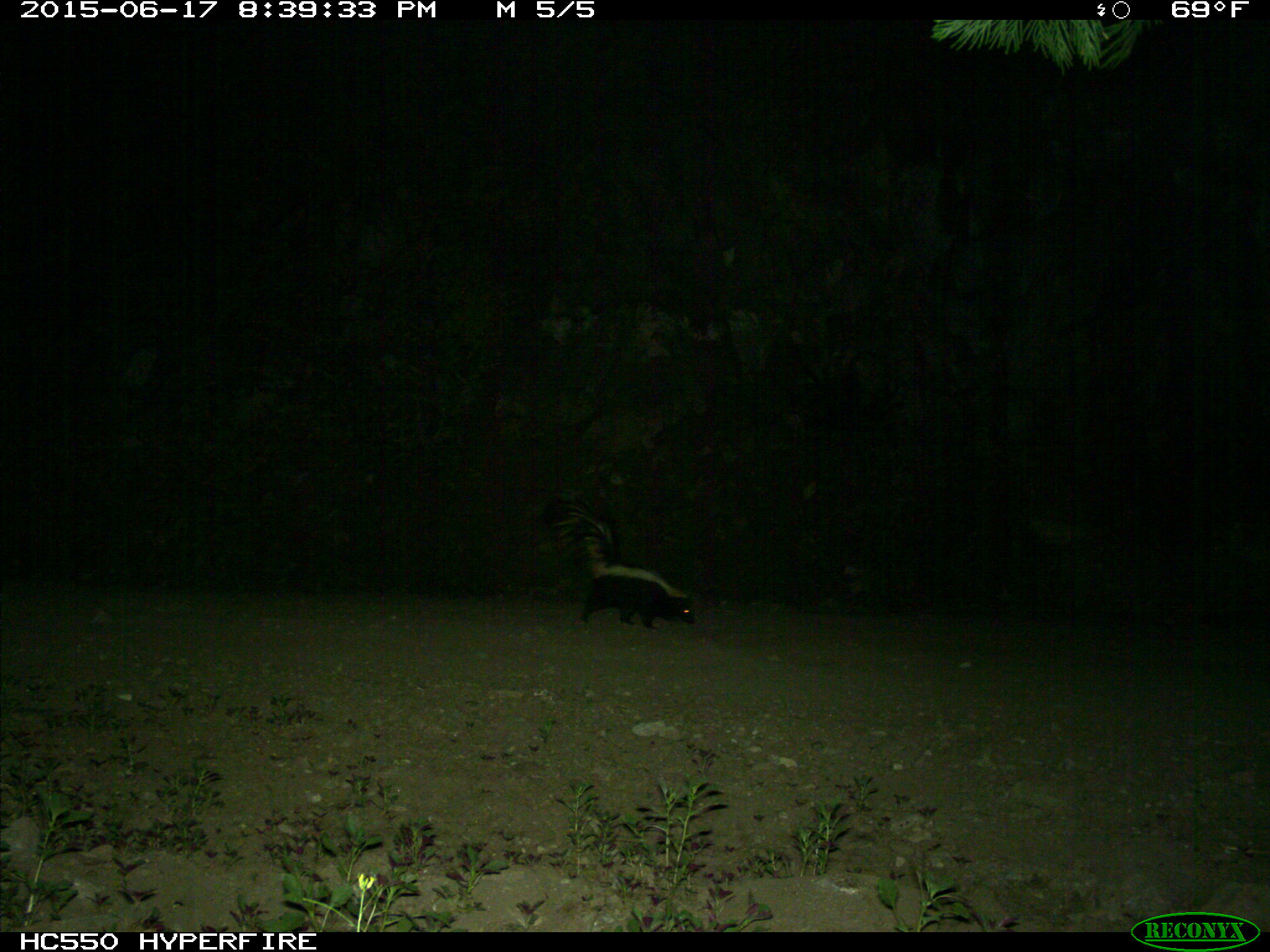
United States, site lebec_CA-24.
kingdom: Animalia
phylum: Chordata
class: Mammalia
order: Carnivora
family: Mephitidae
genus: Mephitis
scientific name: Mephitis mephitis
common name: striped skunk